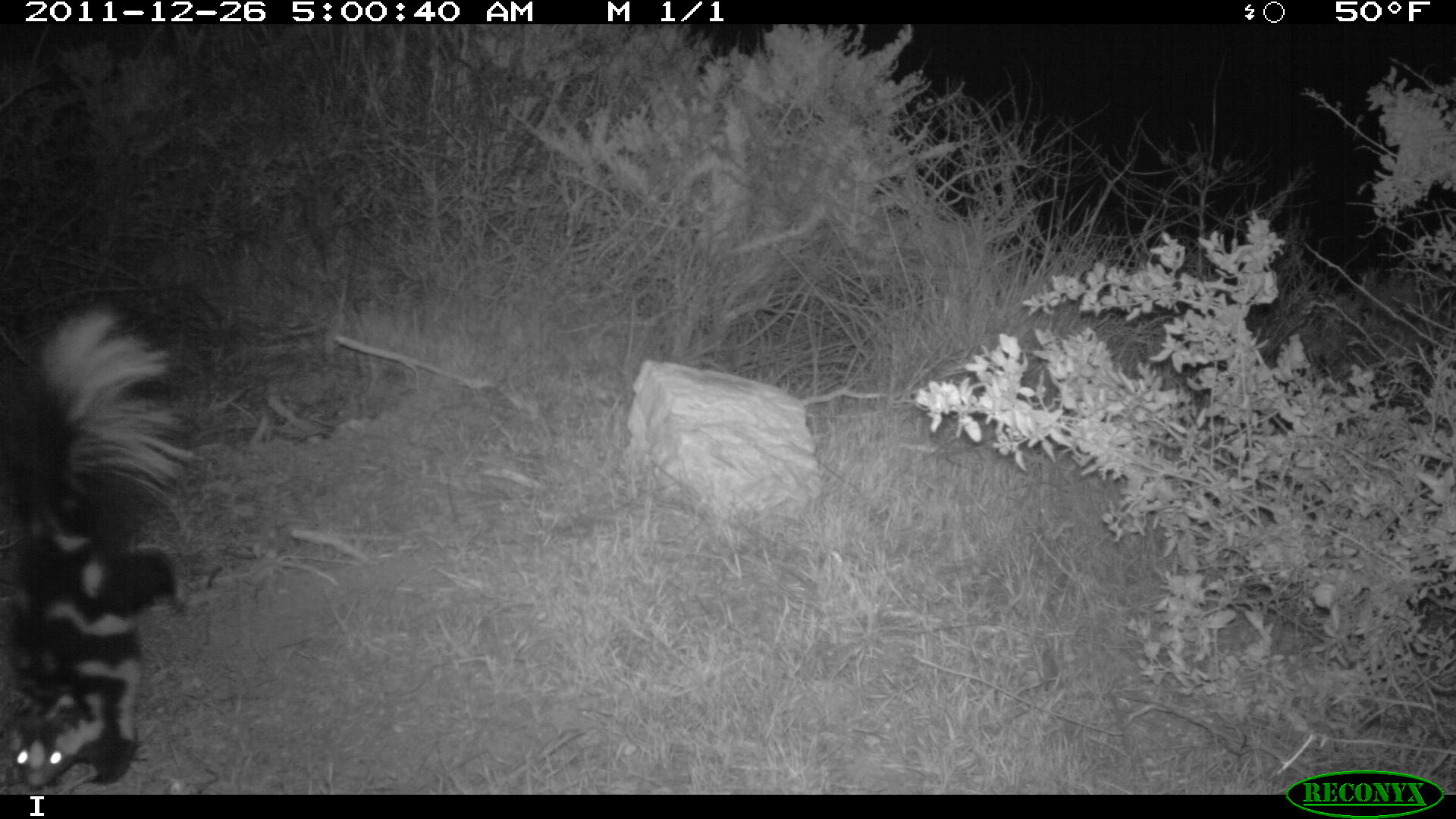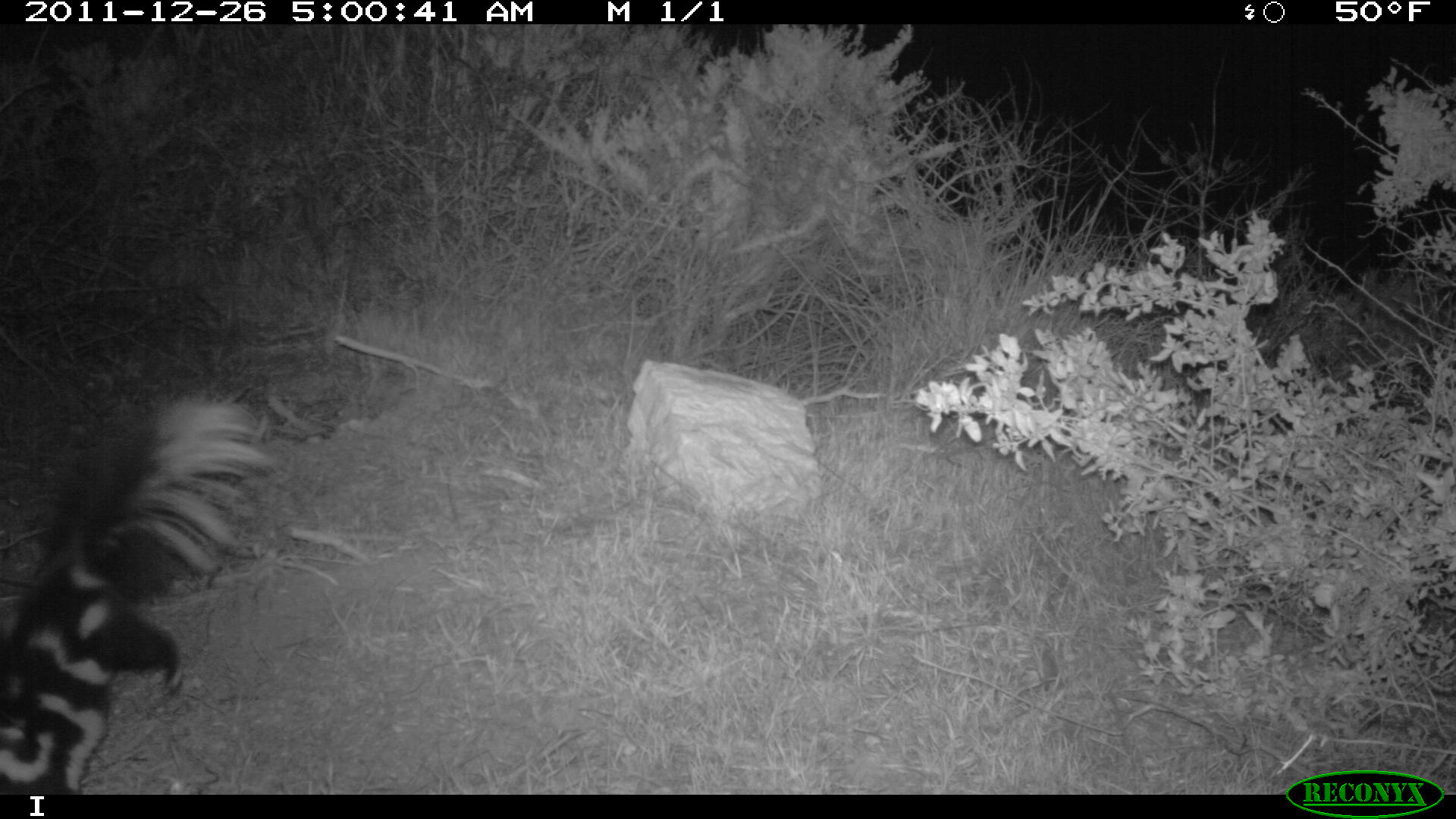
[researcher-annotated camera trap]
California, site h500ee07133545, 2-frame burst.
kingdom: Animalia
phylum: Chordata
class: Mammalia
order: Carnivora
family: Mephitidae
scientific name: Mephitidae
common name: skunk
Skunk (Mephitidae).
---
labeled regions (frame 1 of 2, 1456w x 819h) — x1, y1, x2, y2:
skunk: 0, 296, 195, 787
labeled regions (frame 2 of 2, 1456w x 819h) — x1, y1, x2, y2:
skunk: 0, 400, 273, 794